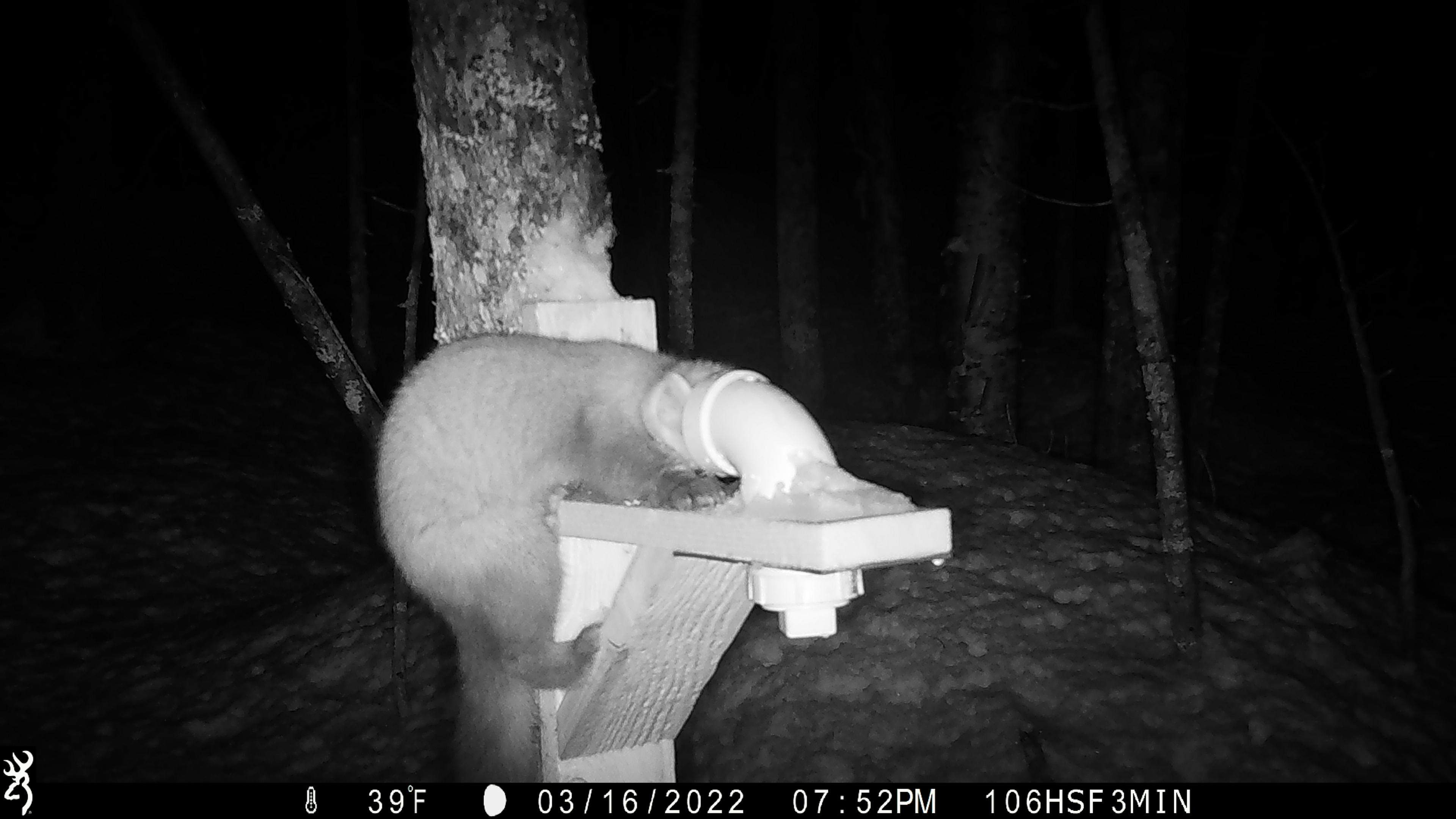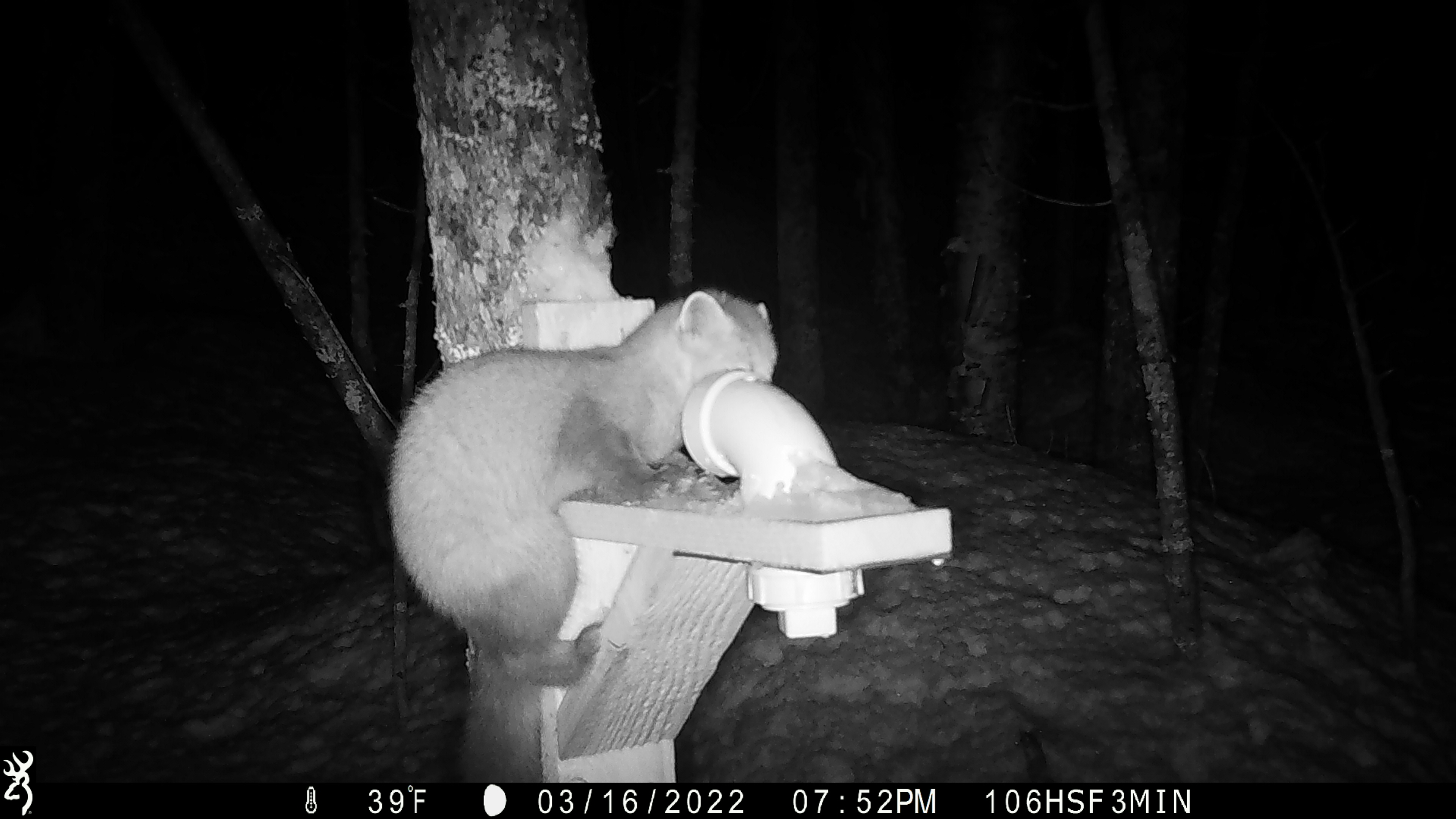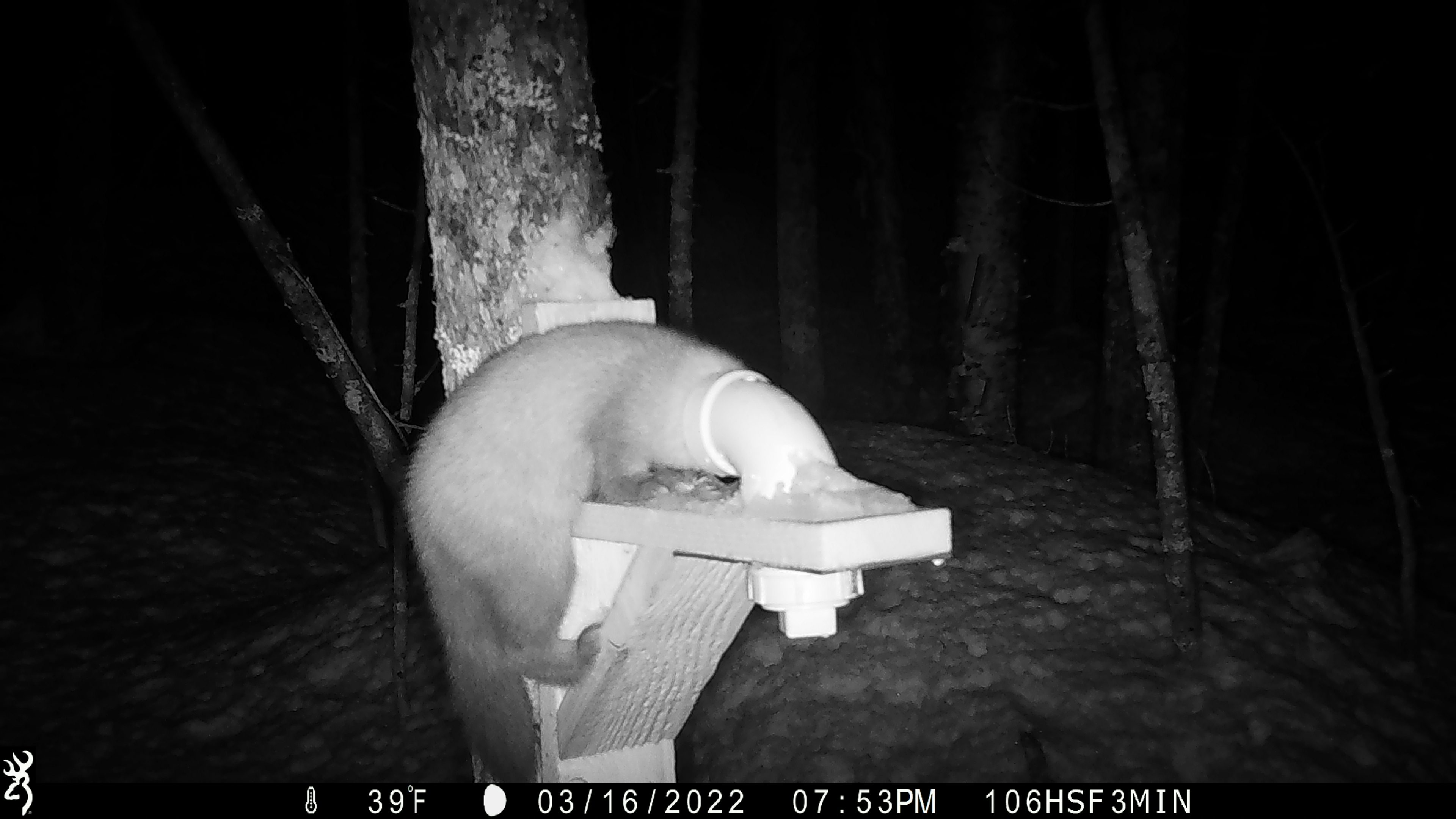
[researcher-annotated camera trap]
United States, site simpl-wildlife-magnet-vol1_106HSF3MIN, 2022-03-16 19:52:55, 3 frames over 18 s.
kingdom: Animalia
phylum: Chordata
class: Mammalia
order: Carnivora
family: Mustelidae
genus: Martes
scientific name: Martes americana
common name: american marten